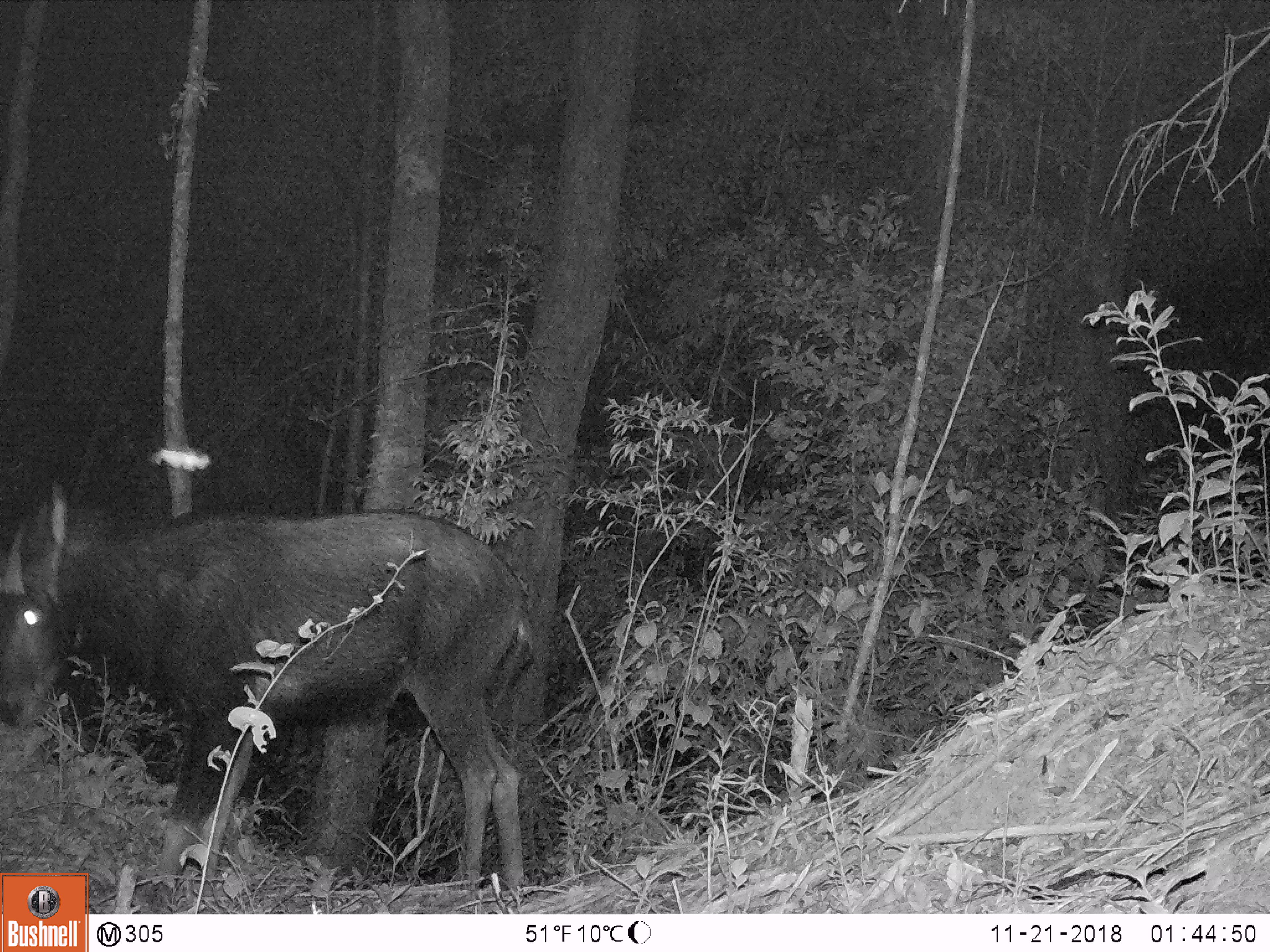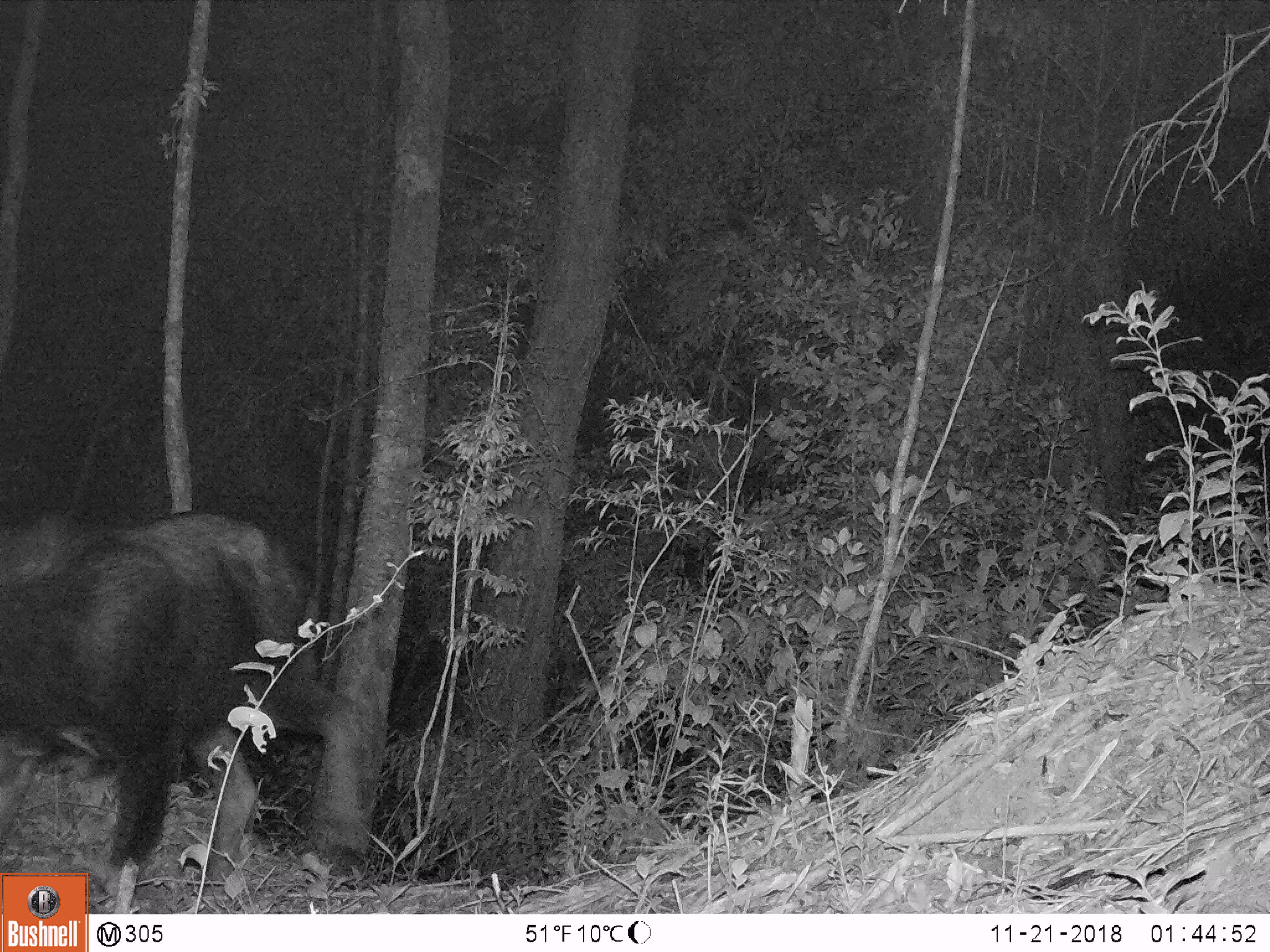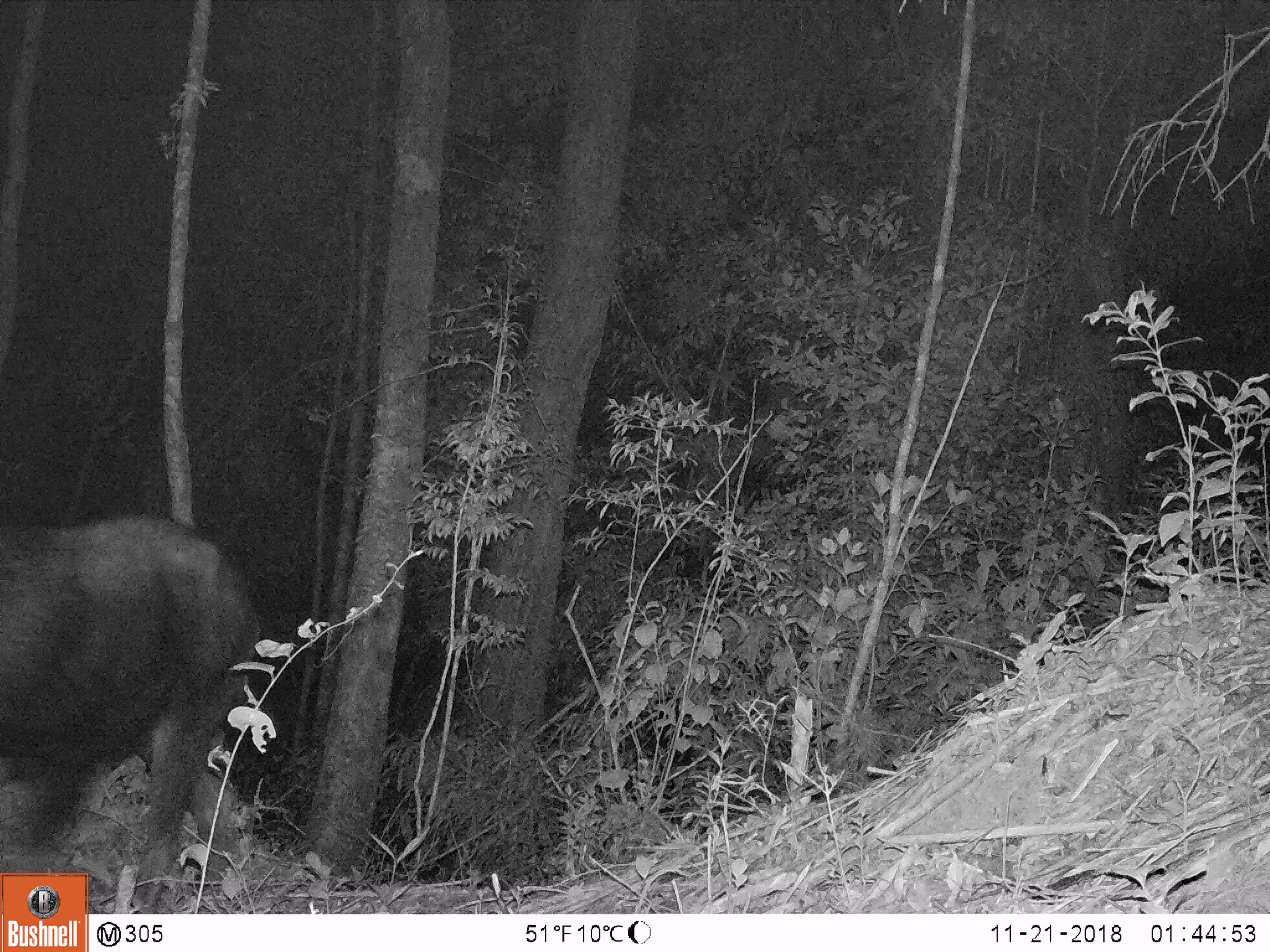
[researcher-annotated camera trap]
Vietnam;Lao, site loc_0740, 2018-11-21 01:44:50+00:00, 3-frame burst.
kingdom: Animalia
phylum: Chordata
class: Mammalia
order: Artiodactyla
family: Bovidae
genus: Capricornis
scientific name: Capricornis sumatraensis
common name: chinese serow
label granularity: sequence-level